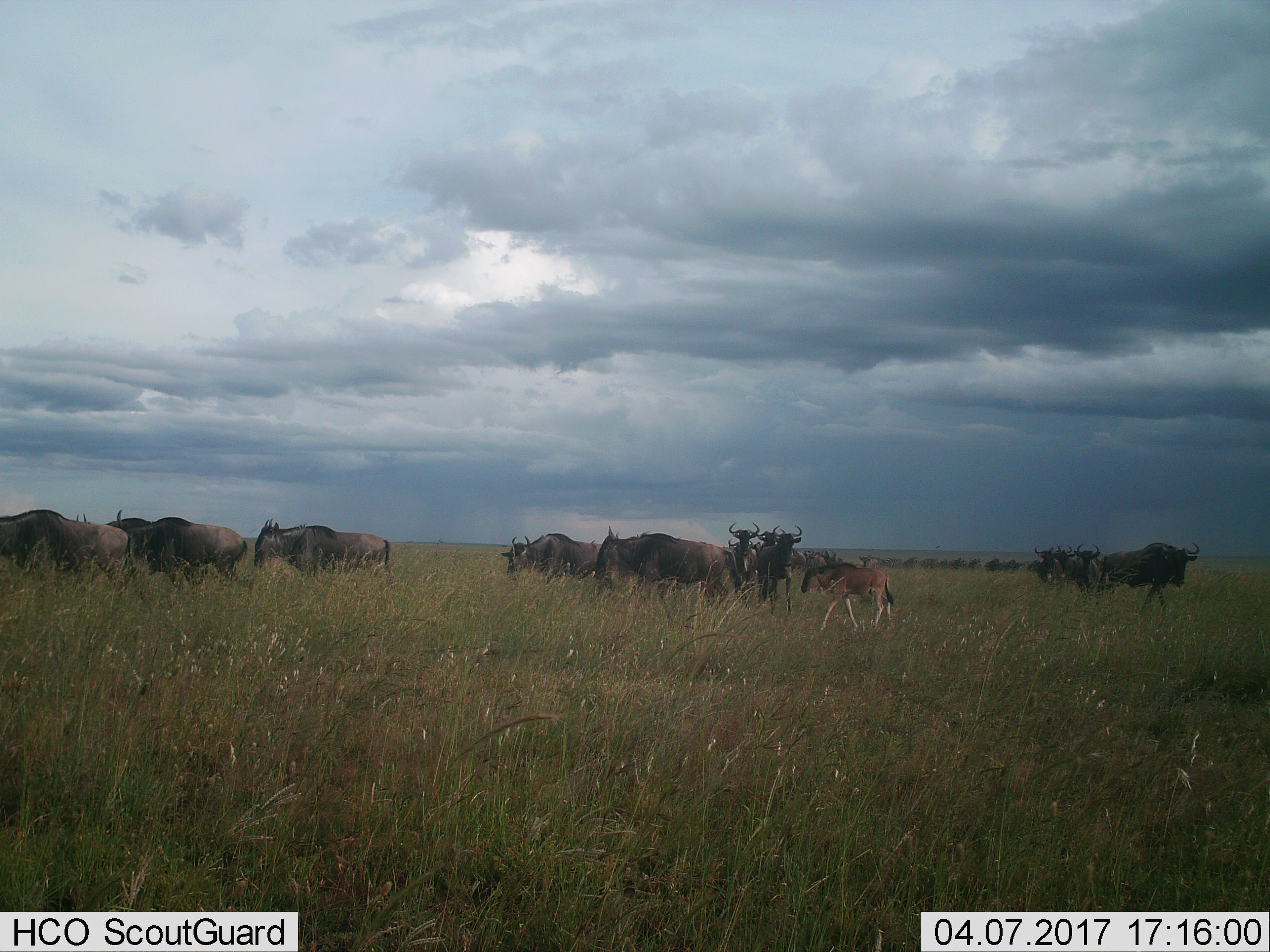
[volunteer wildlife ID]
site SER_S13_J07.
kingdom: Animalia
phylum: Chordata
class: Mammalia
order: Artiodactyla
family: Bovidae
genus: Connochaetes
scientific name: Connochaetes taurinus taurinus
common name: blue wildebeest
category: wildebeestblue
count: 11-50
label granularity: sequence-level